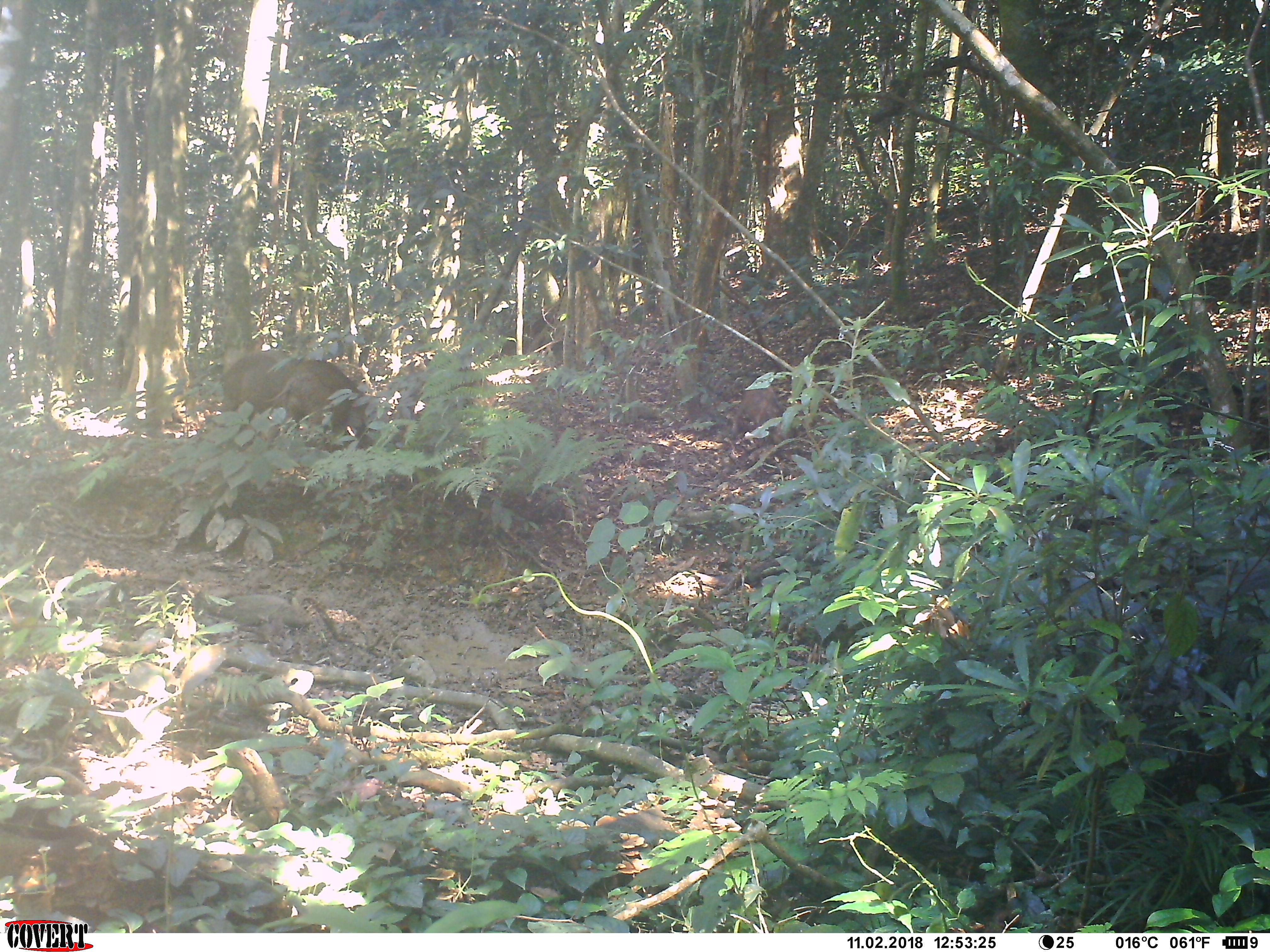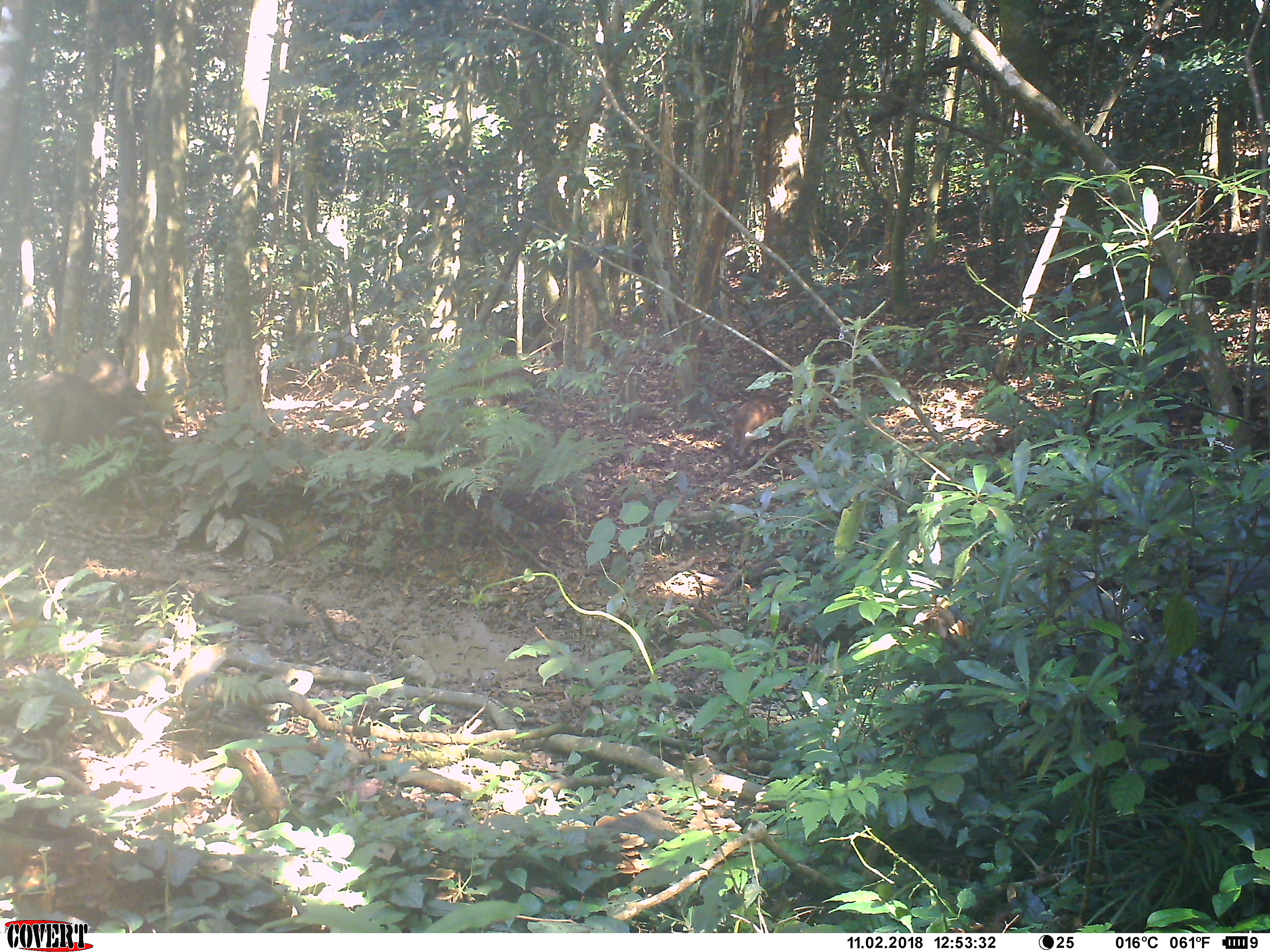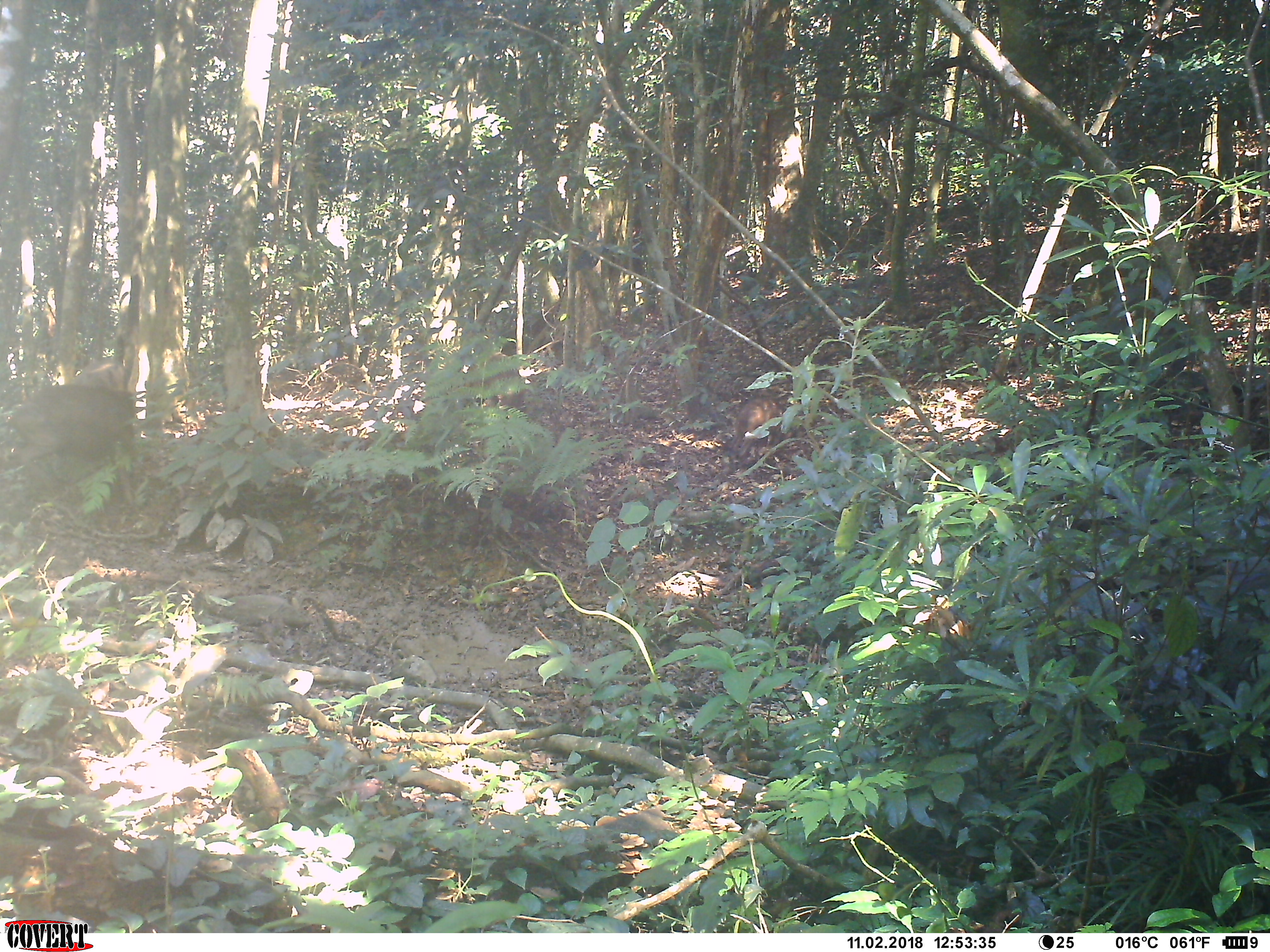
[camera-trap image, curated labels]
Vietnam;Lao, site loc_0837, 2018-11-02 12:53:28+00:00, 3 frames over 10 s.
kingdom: Animalia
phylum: Chordata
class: Mammalia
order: Artiodactyla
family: Suidae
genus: Sus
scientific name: Sus scrofa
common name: eurasian wild pig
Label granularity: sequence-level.